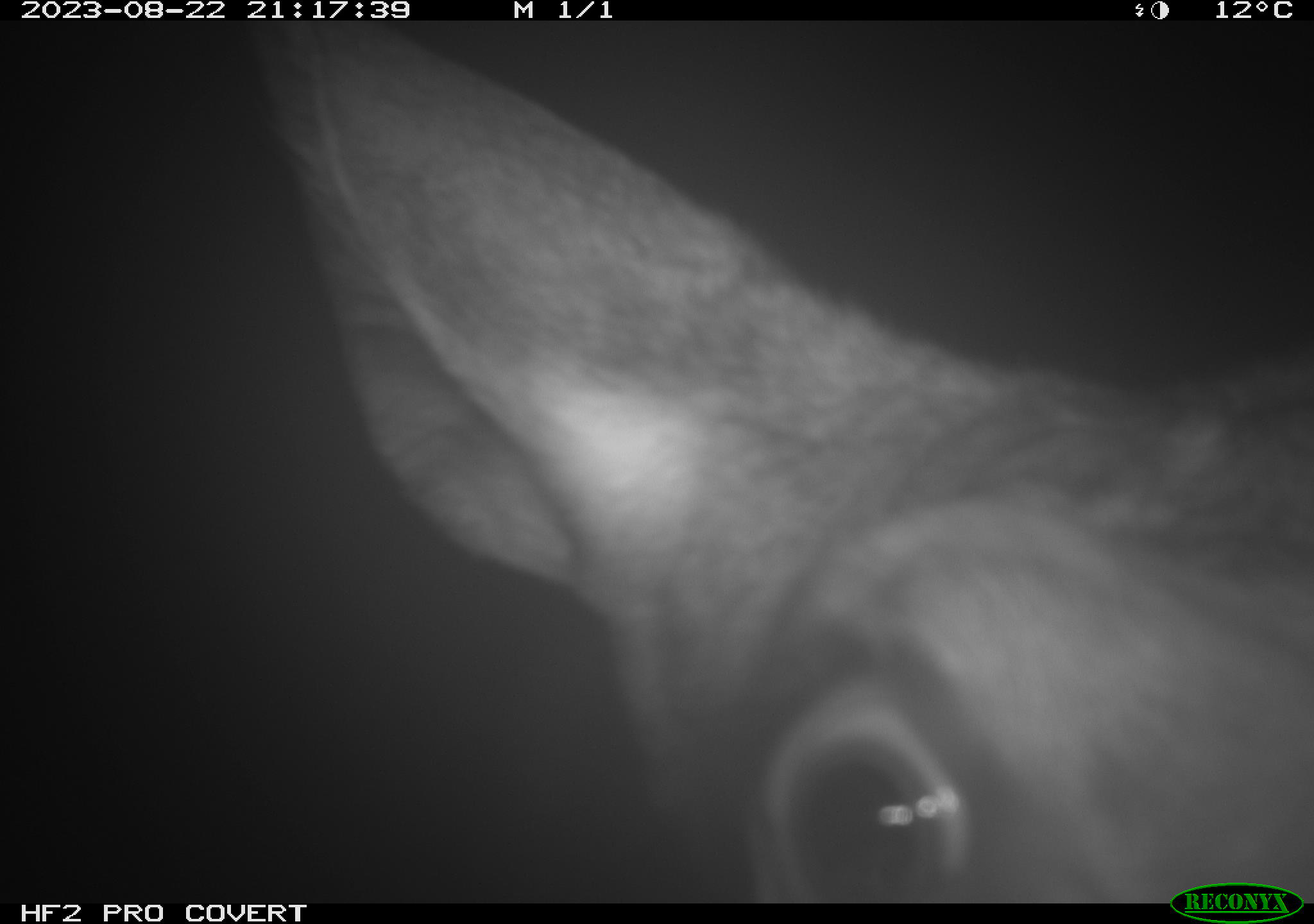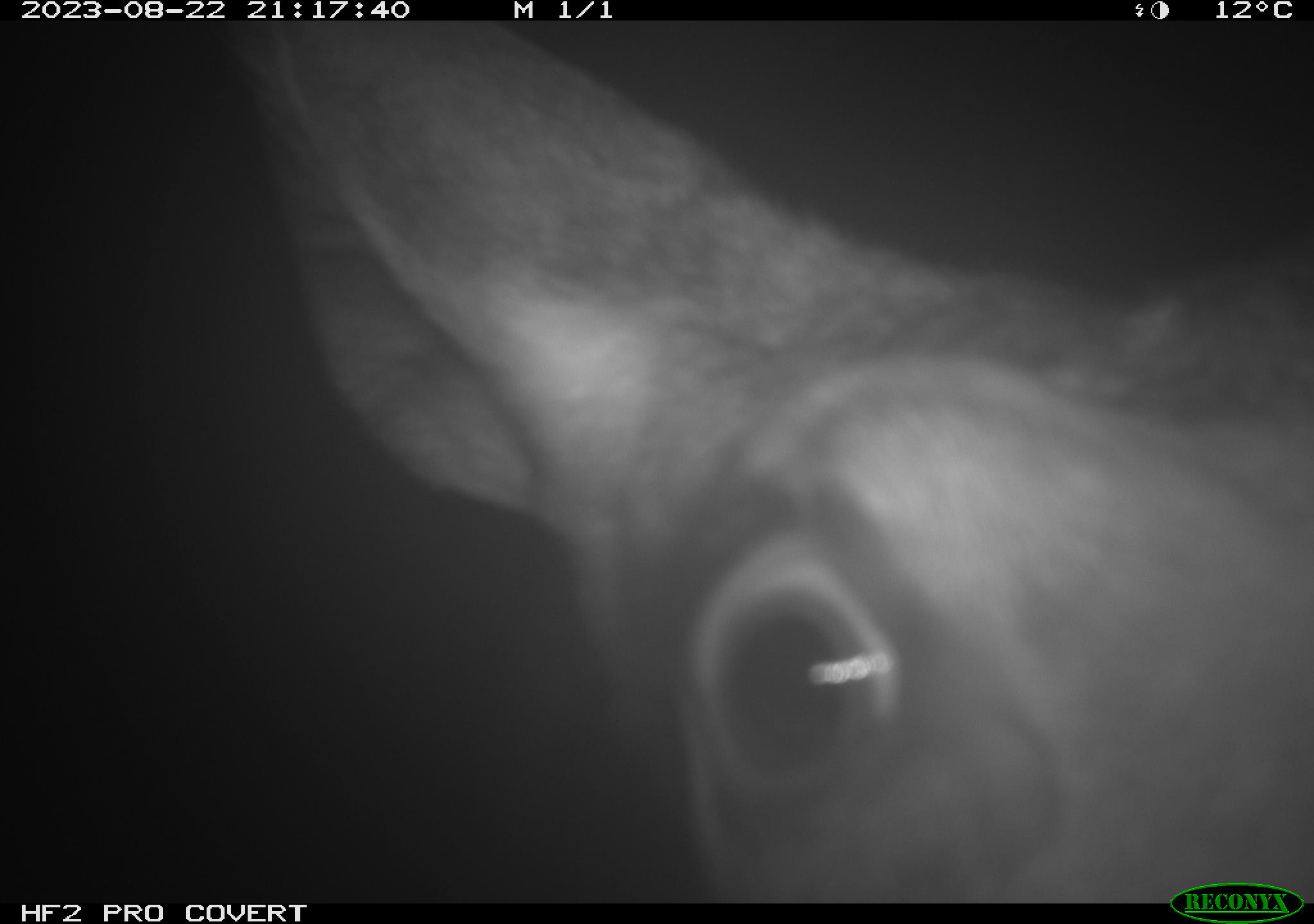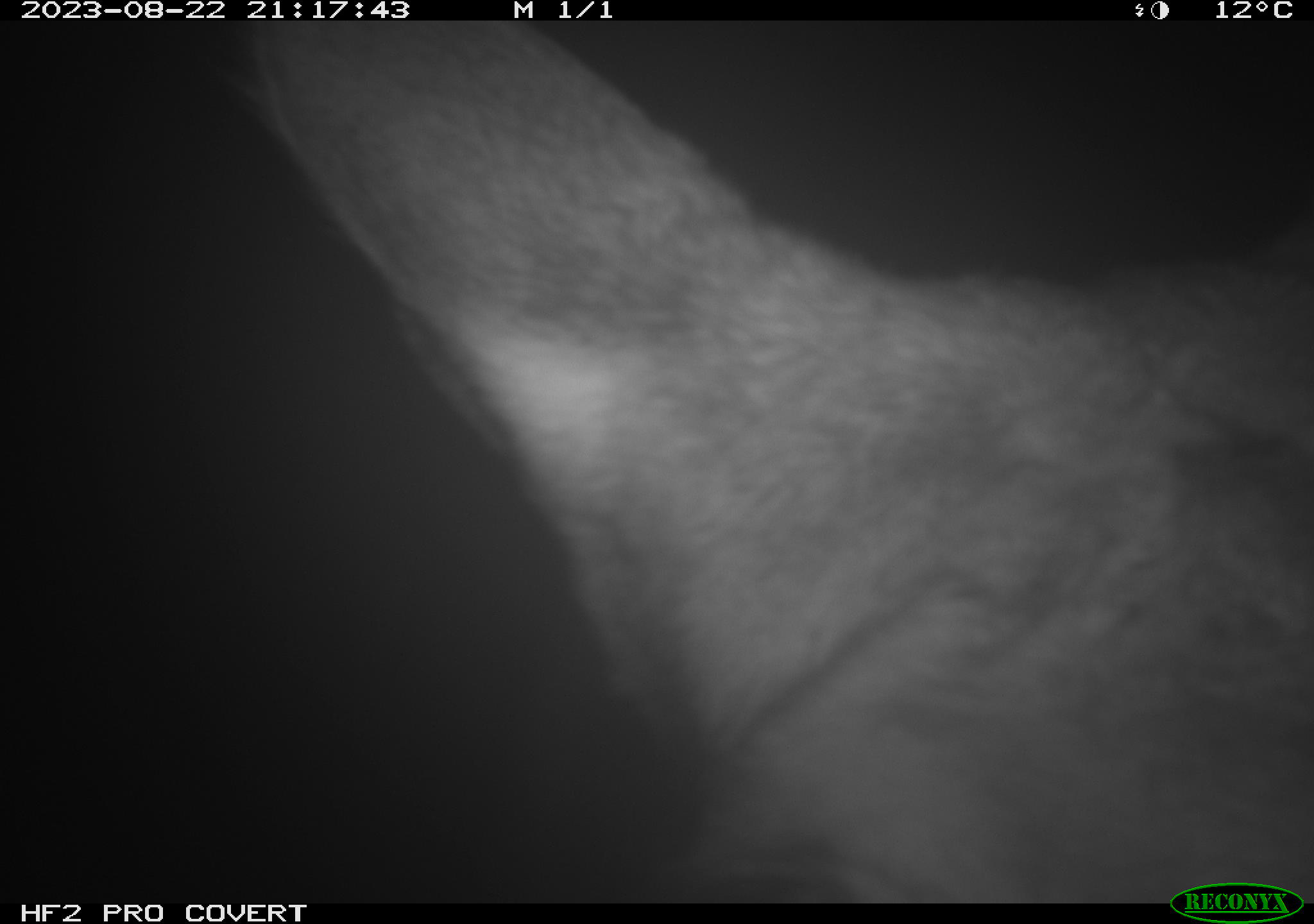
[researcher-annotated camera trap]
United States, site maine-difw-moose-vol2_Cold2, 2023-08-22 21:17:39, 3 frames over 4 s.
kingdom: Animalia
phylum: Chordata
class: Mammalia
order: Artiodactyla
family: Cervidae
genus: Alces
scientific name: Alces alces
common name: moose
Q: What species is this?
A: Moose (Alces alces).